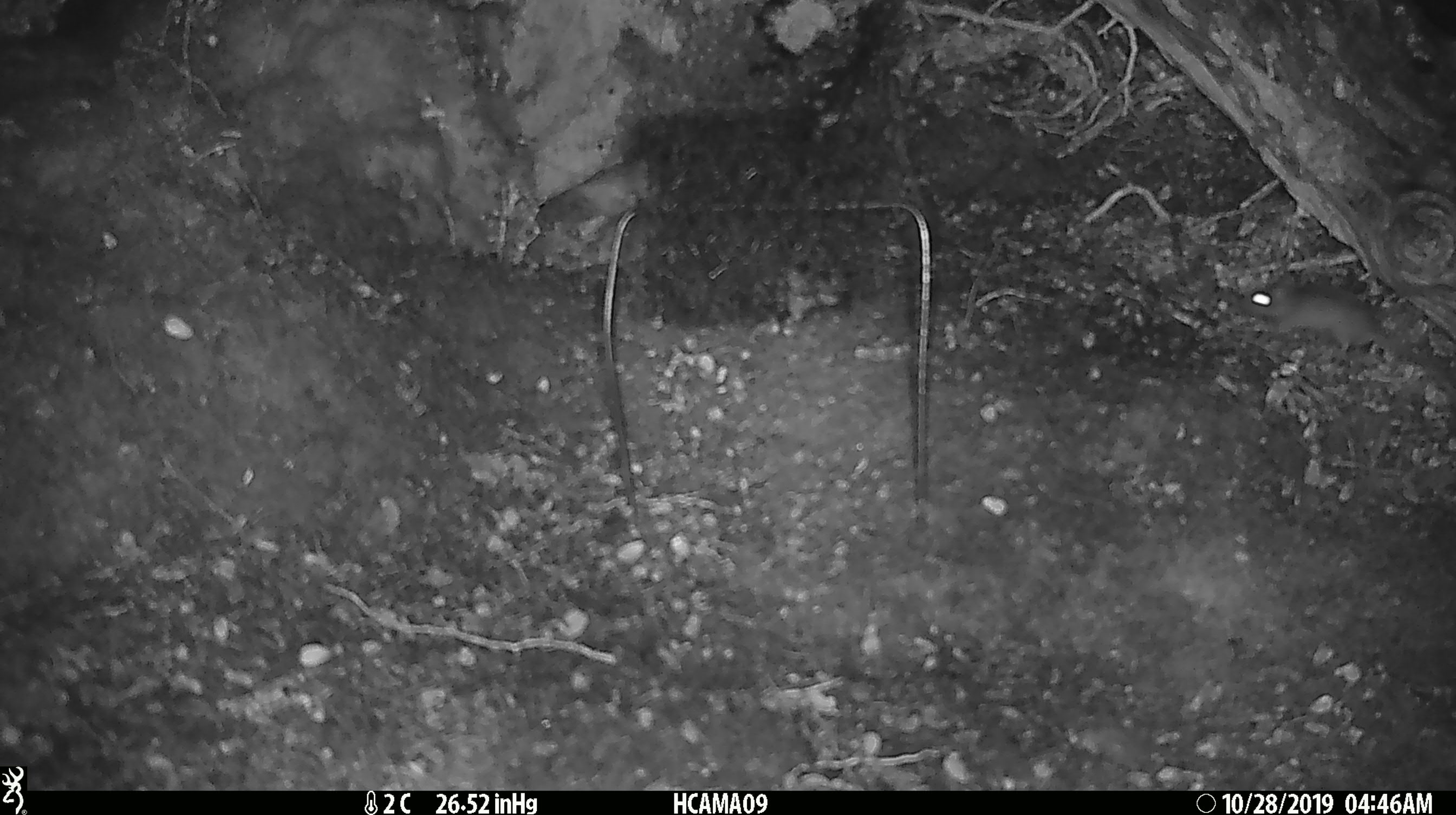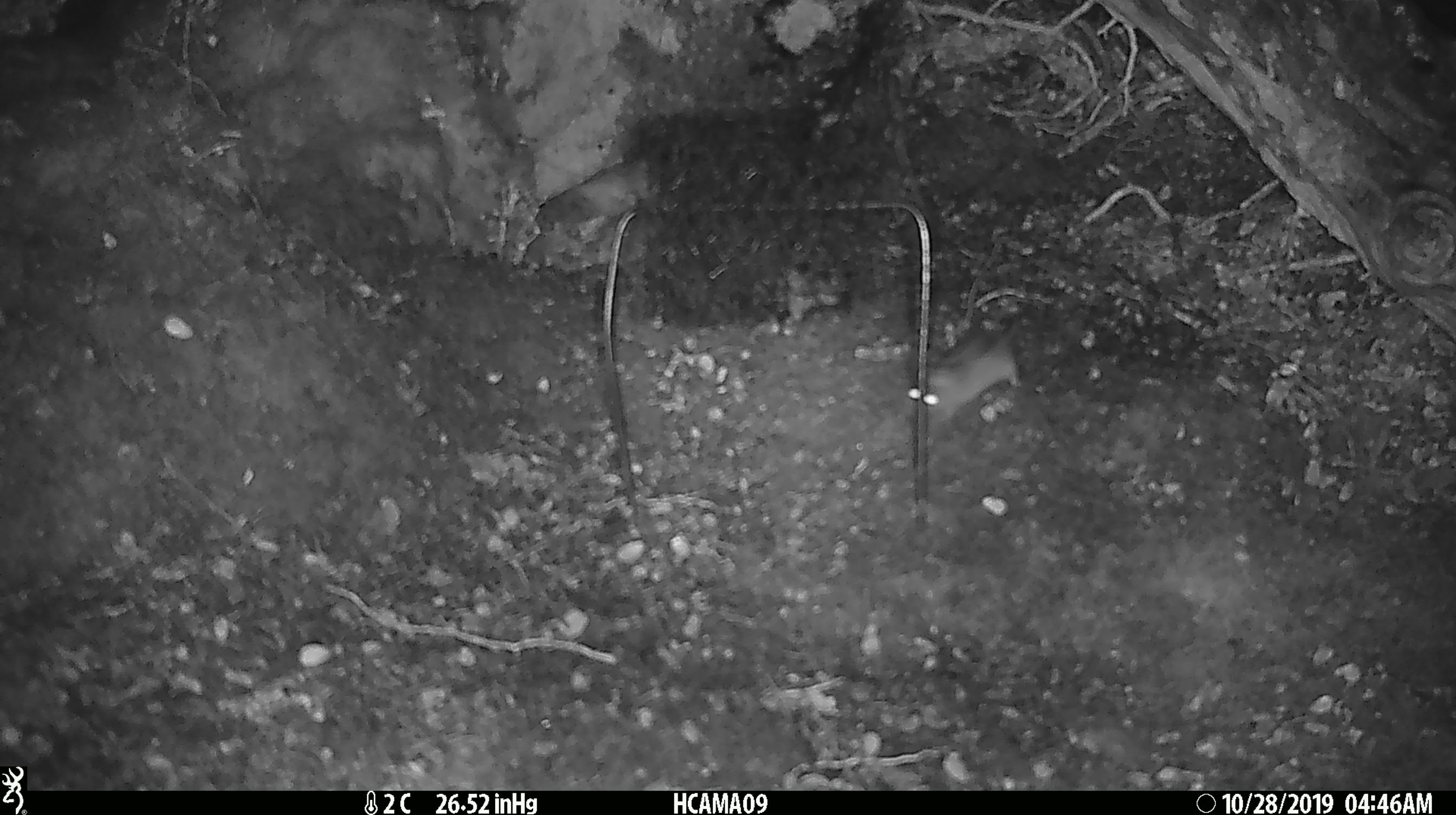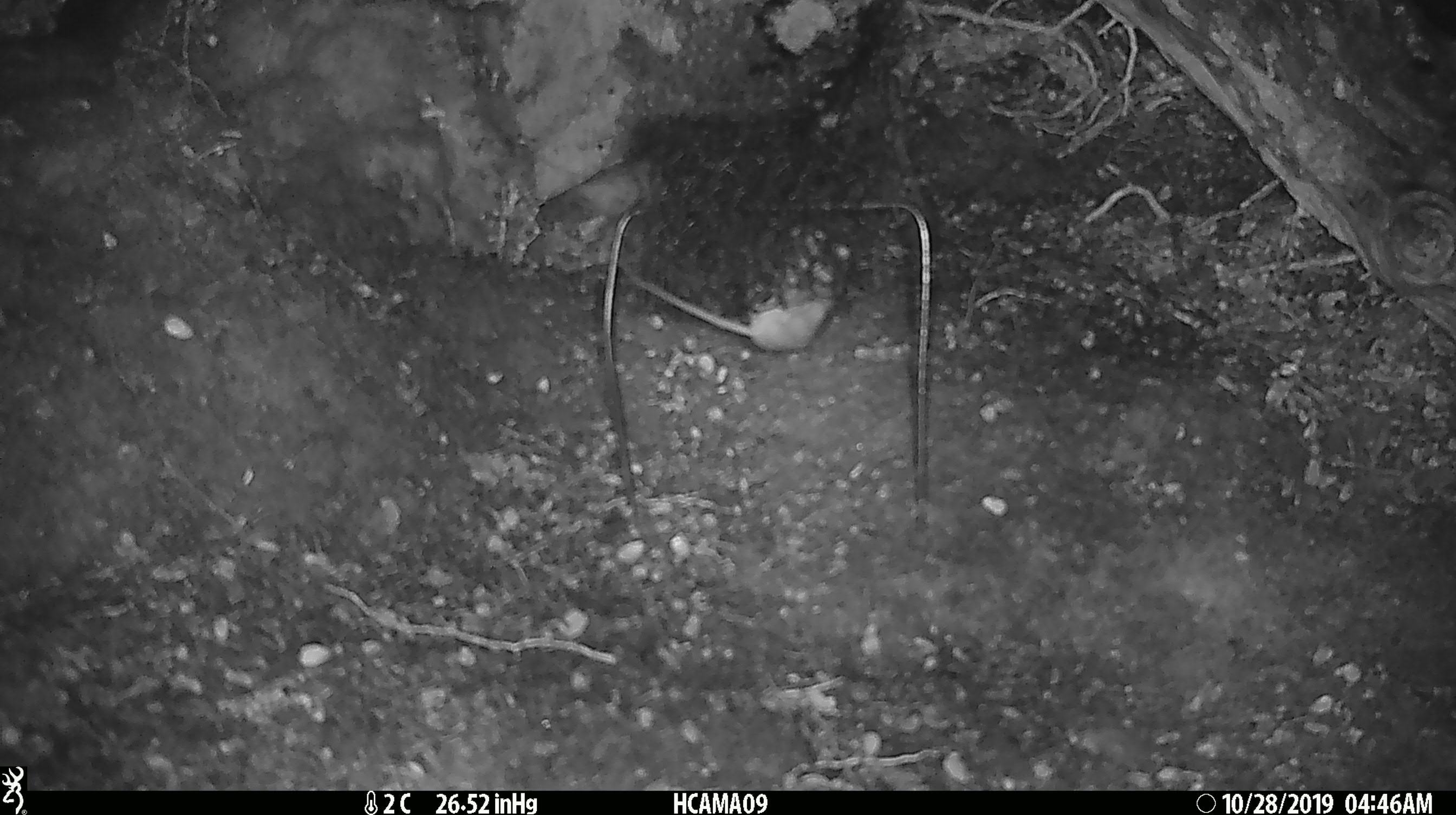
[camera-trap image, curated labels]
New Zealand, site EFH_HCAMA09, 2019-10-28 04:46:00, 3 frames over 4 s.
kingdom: Animalia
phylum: Chordata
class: Mammalia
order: Rodentia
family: Muridae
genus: Mus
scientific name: Mus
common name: mouse